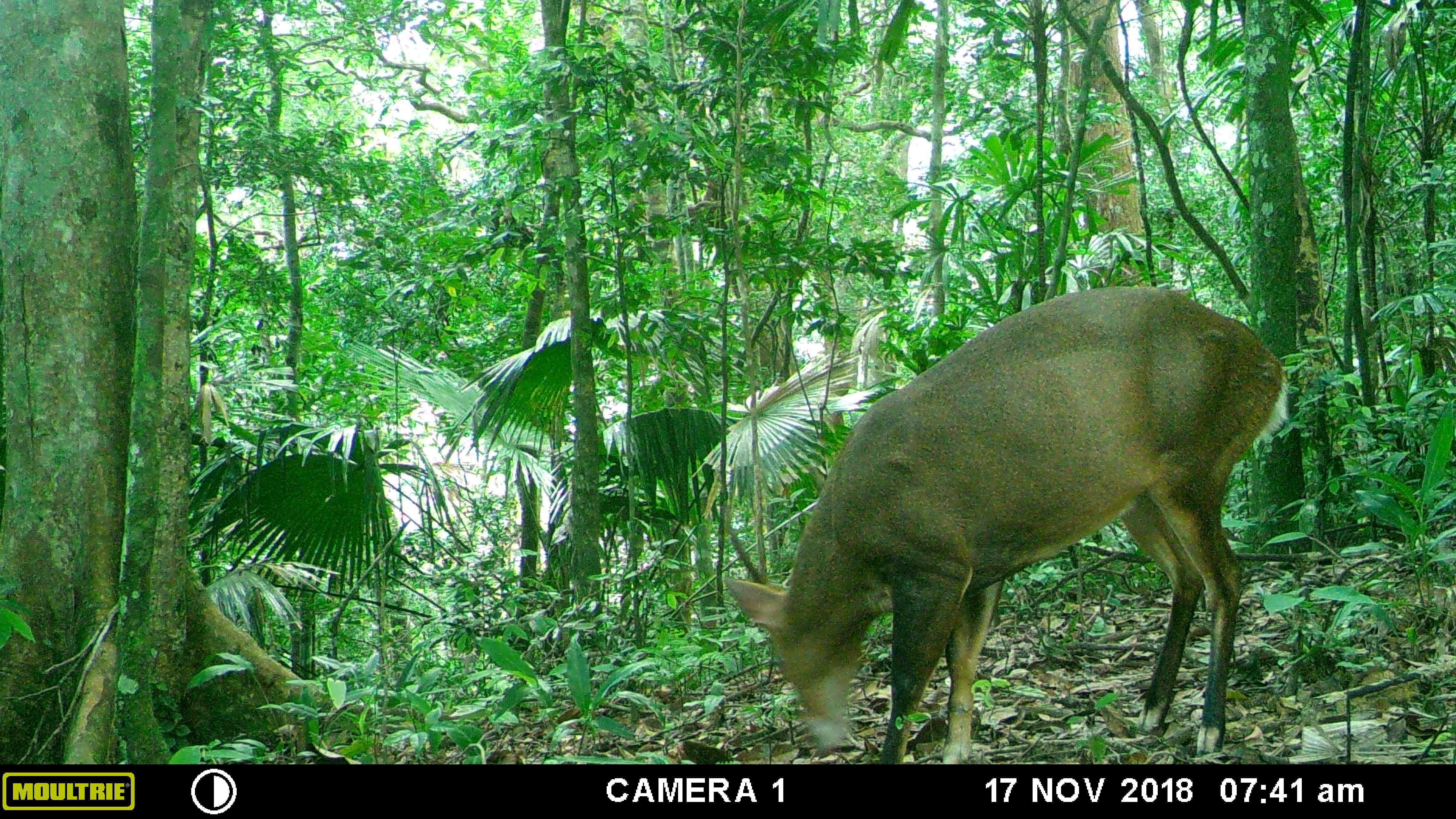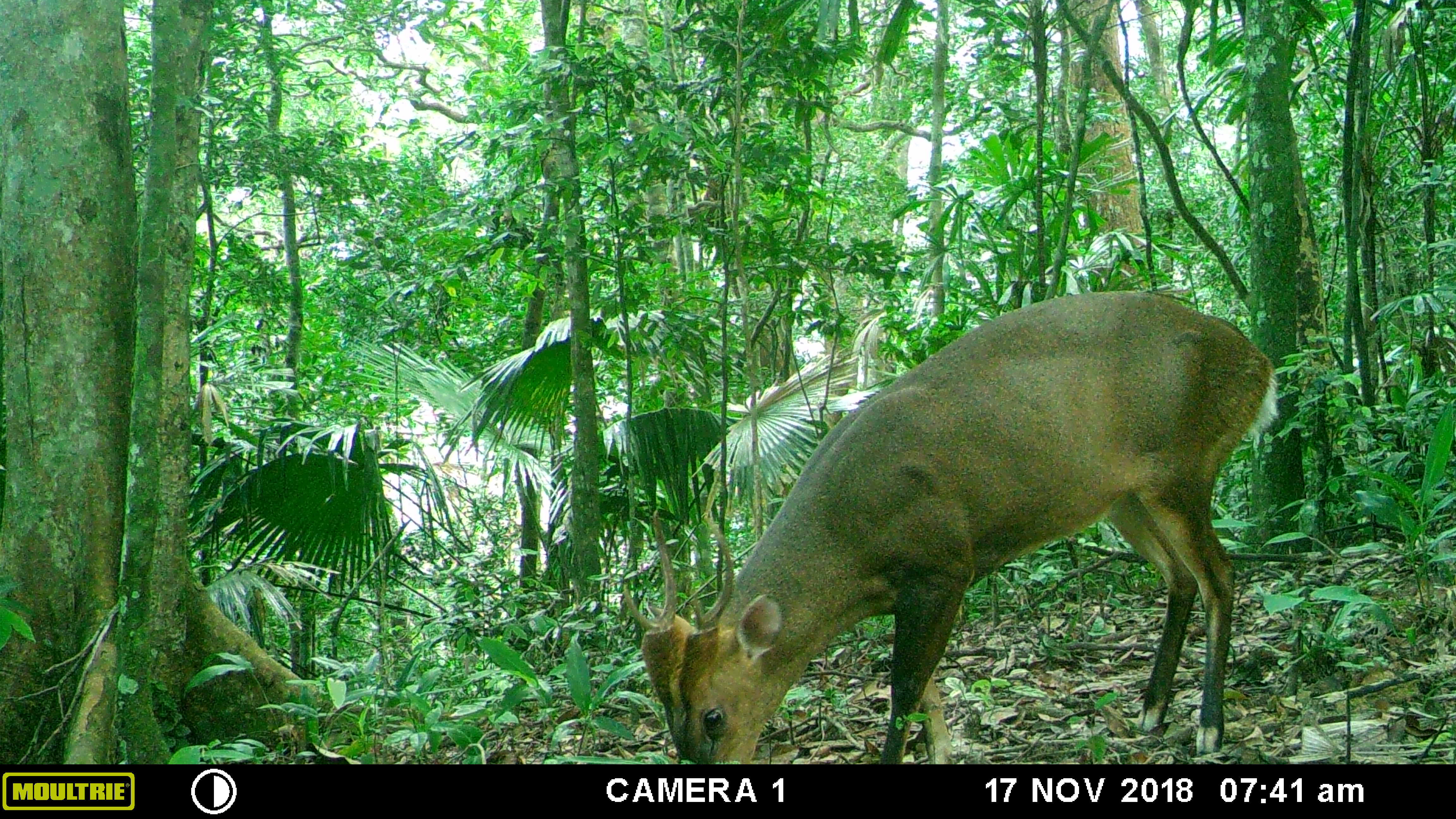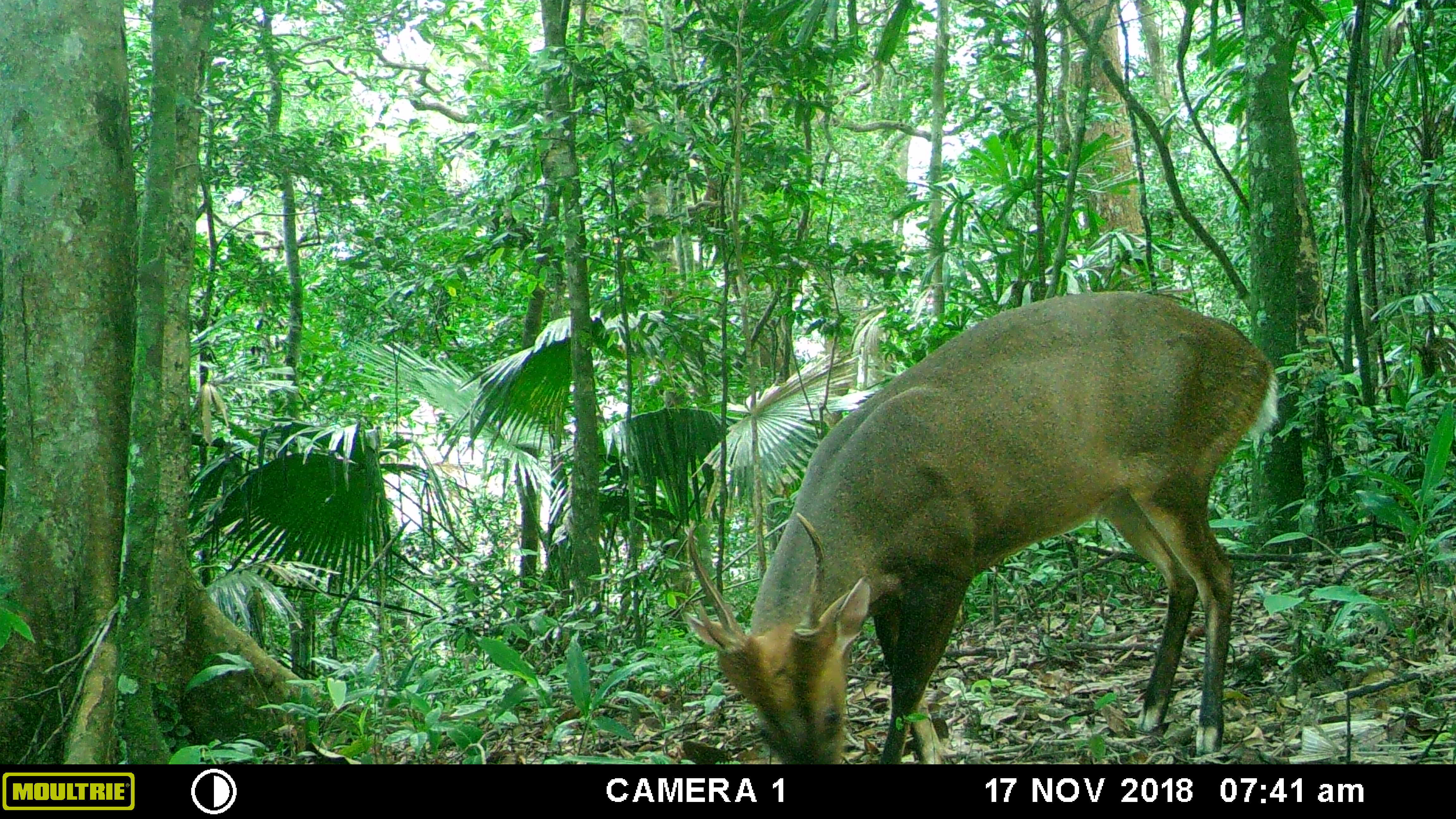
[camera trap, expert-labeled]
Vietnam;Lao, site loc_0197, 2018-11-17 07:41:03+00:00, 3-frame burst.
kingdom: Animalia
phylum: Chordata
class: Mammalia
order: Artiodactyla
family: Cervidae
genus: Muntiacus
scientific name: Muntiacus vuquangensis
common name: large-antlered muntjac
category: large antlered muntjac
Large antlered muntjac (large-antlered muntjac) (Muntiacus vuquangensis). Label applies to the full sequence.